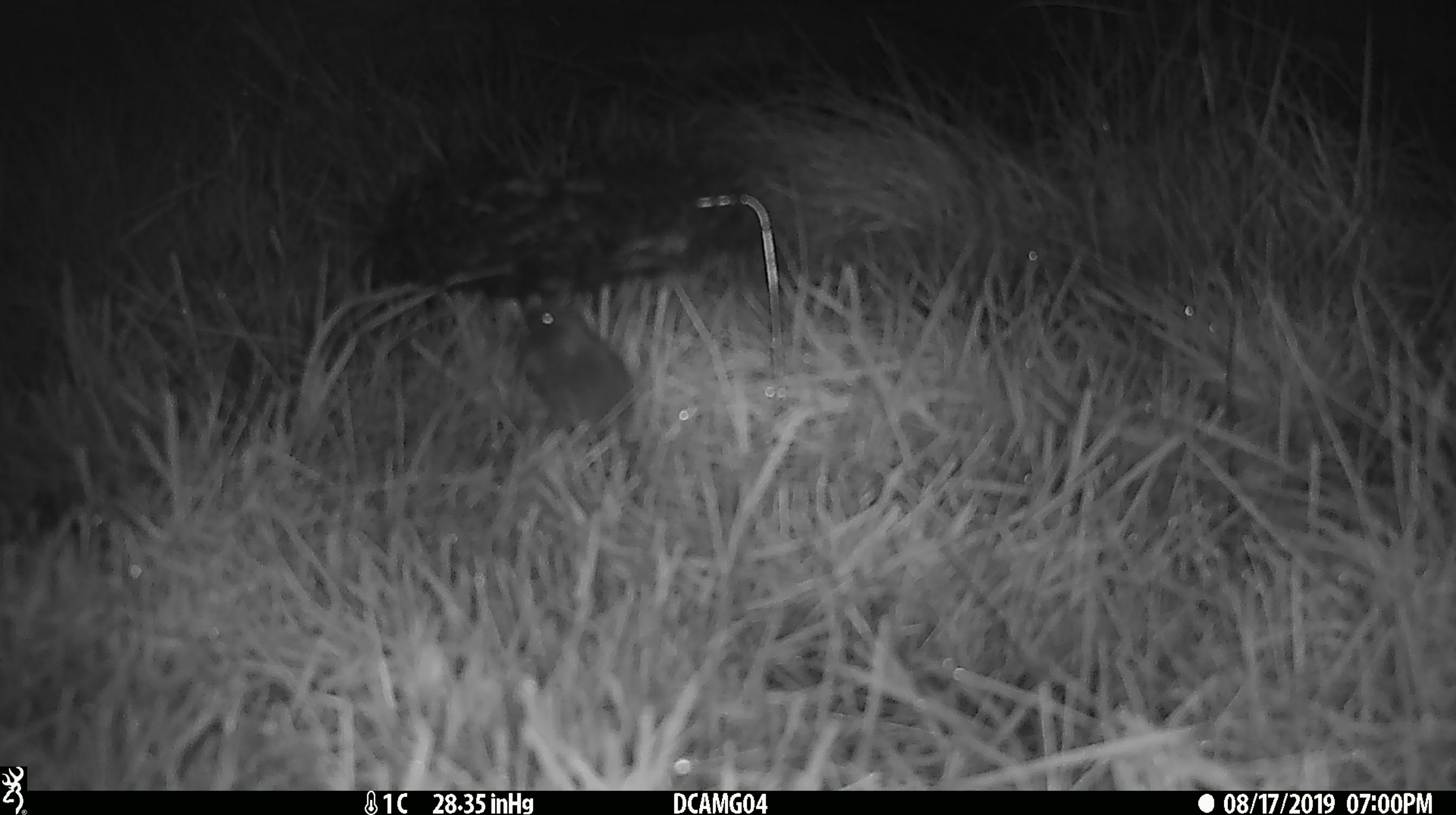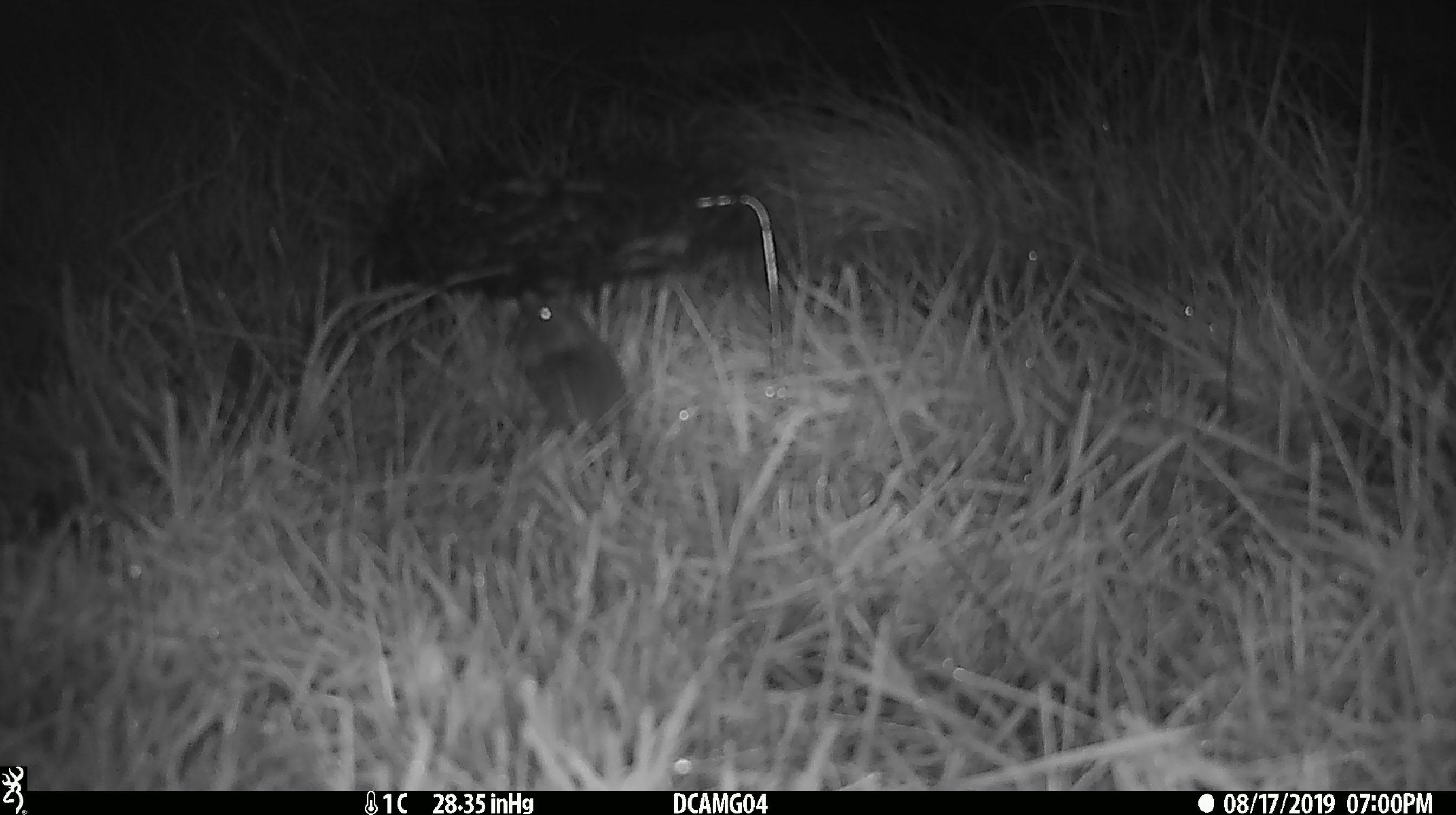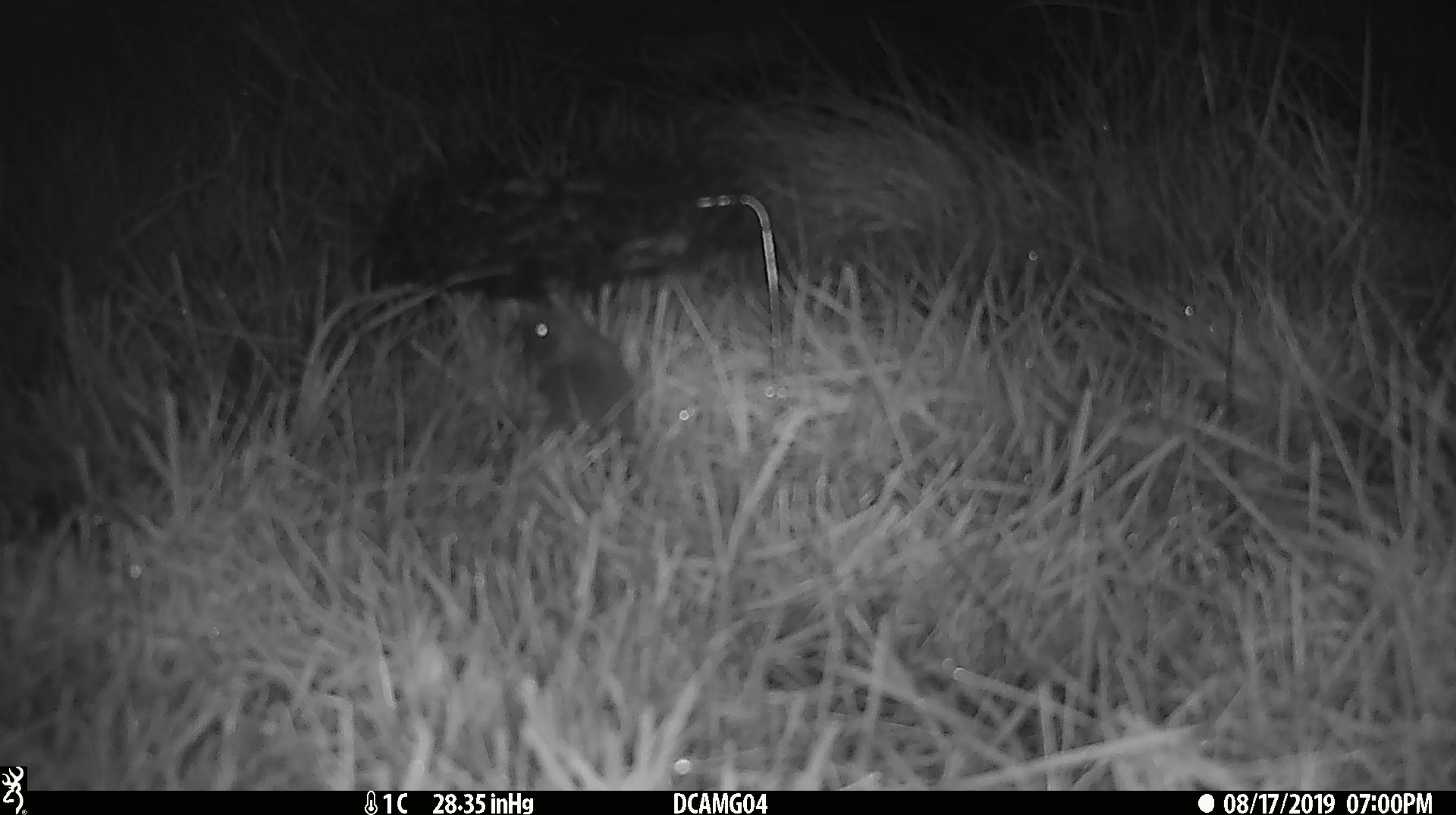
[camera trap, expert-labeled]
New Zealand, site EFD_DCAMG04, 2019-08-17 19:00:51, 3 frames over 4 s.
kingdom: Animalia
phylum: Chordata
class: Mammalia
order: Rodentia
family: Muridae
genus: Mus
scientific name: Mus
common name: mouse